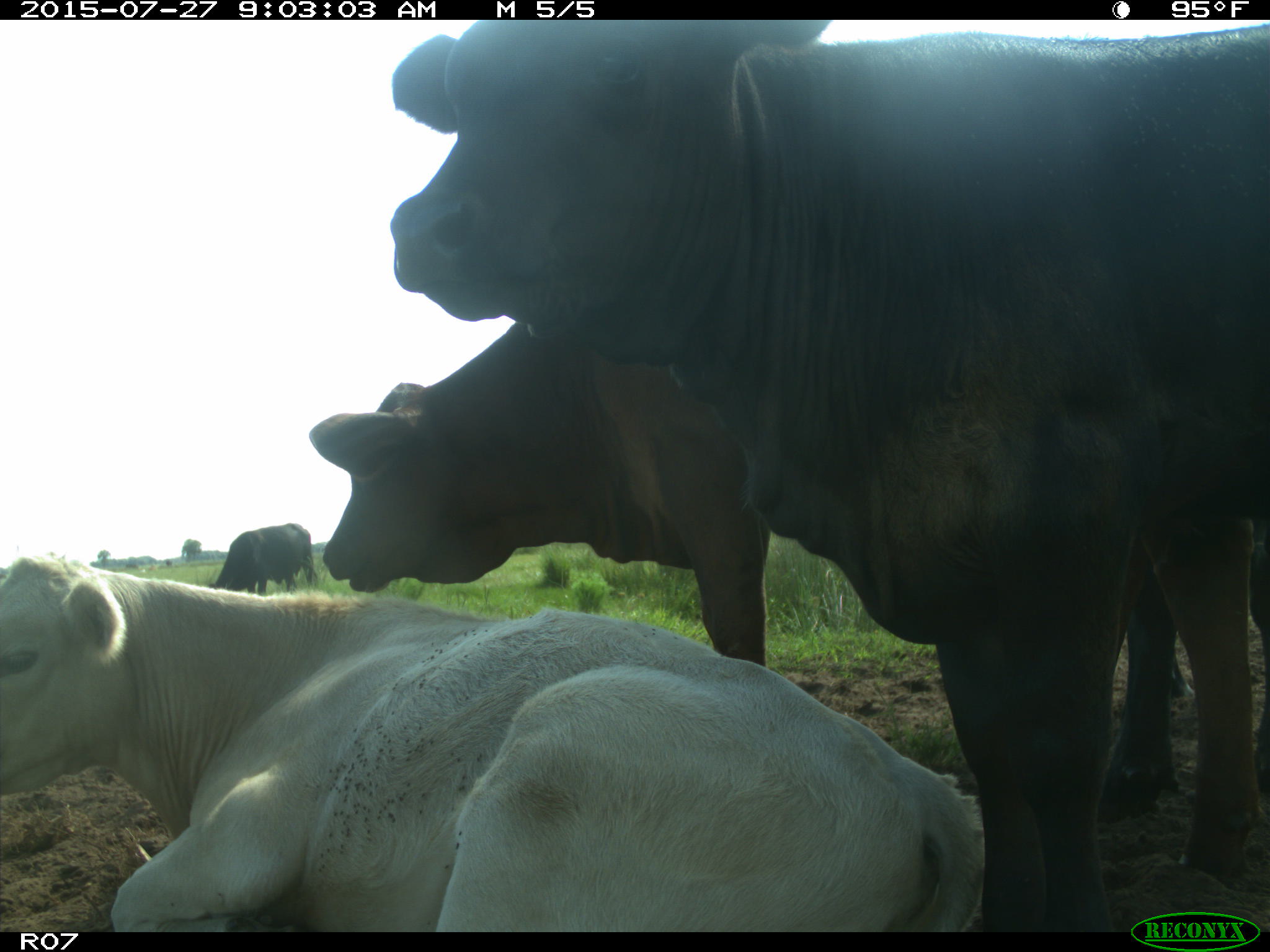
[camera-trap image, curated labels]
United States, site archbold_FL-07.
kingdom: Animalia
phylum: Chordata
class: Mammalia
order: Artiodactyla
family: Bovidae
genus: Bos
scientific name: Bos taurus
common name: domestic cow